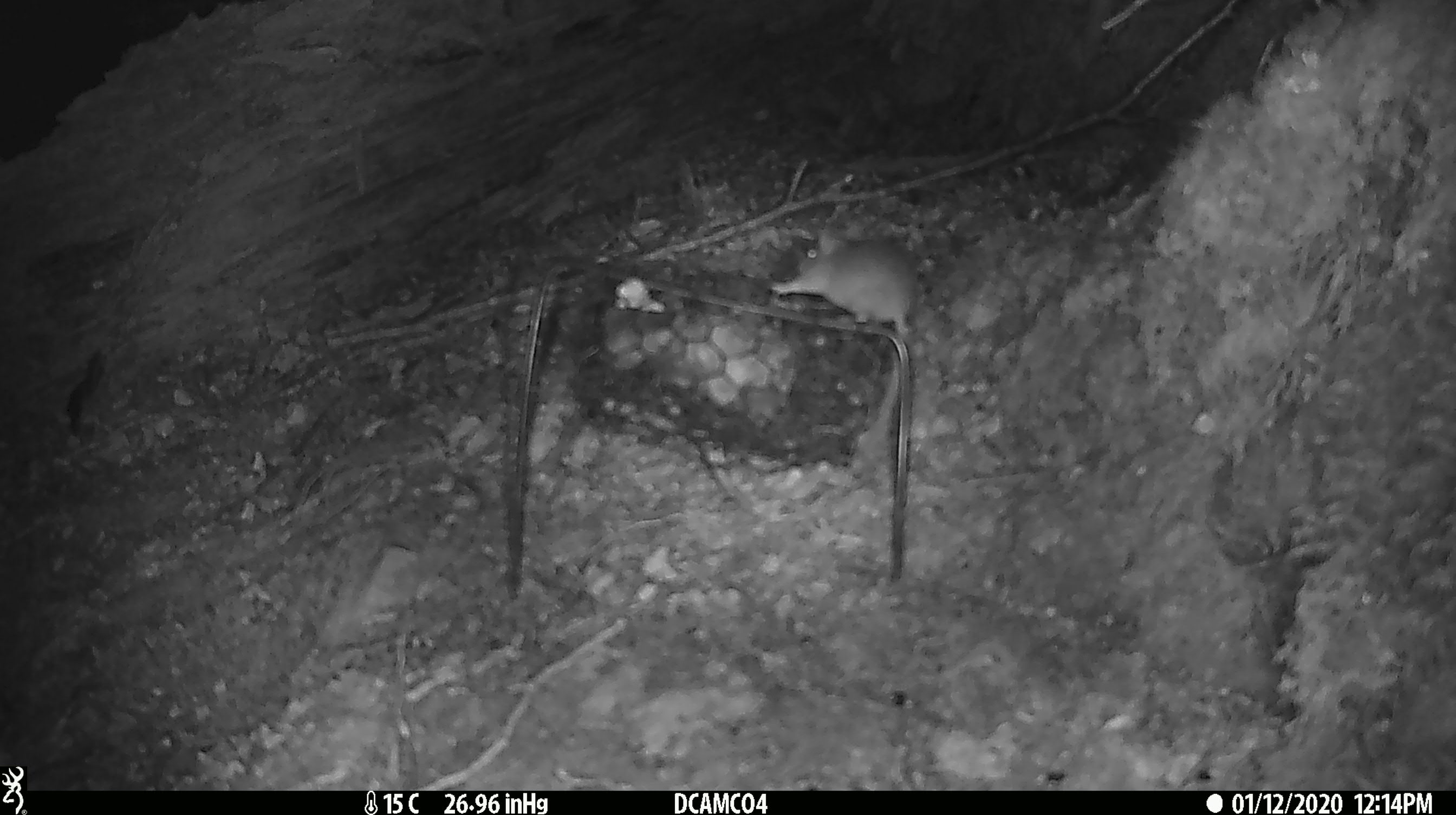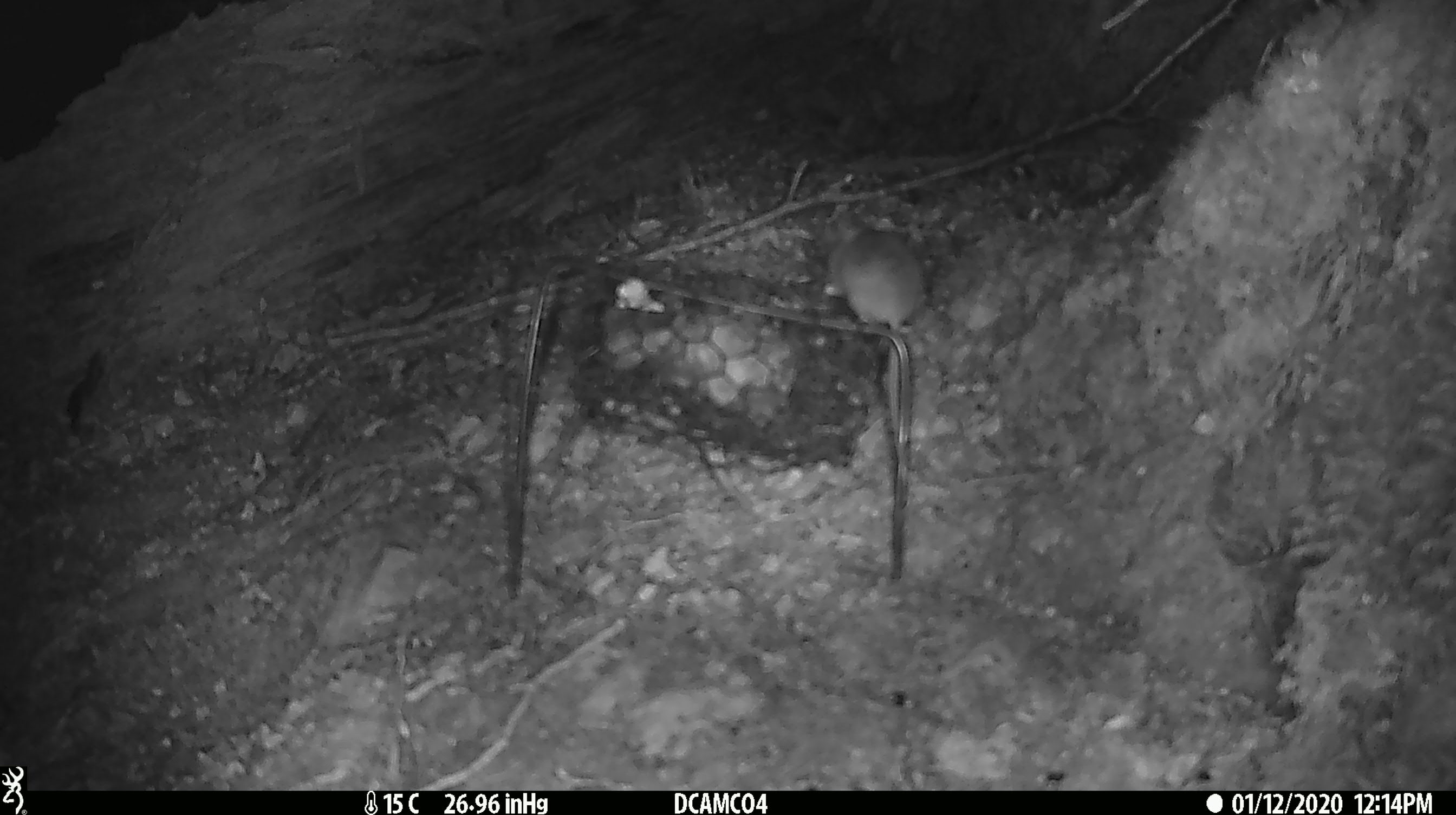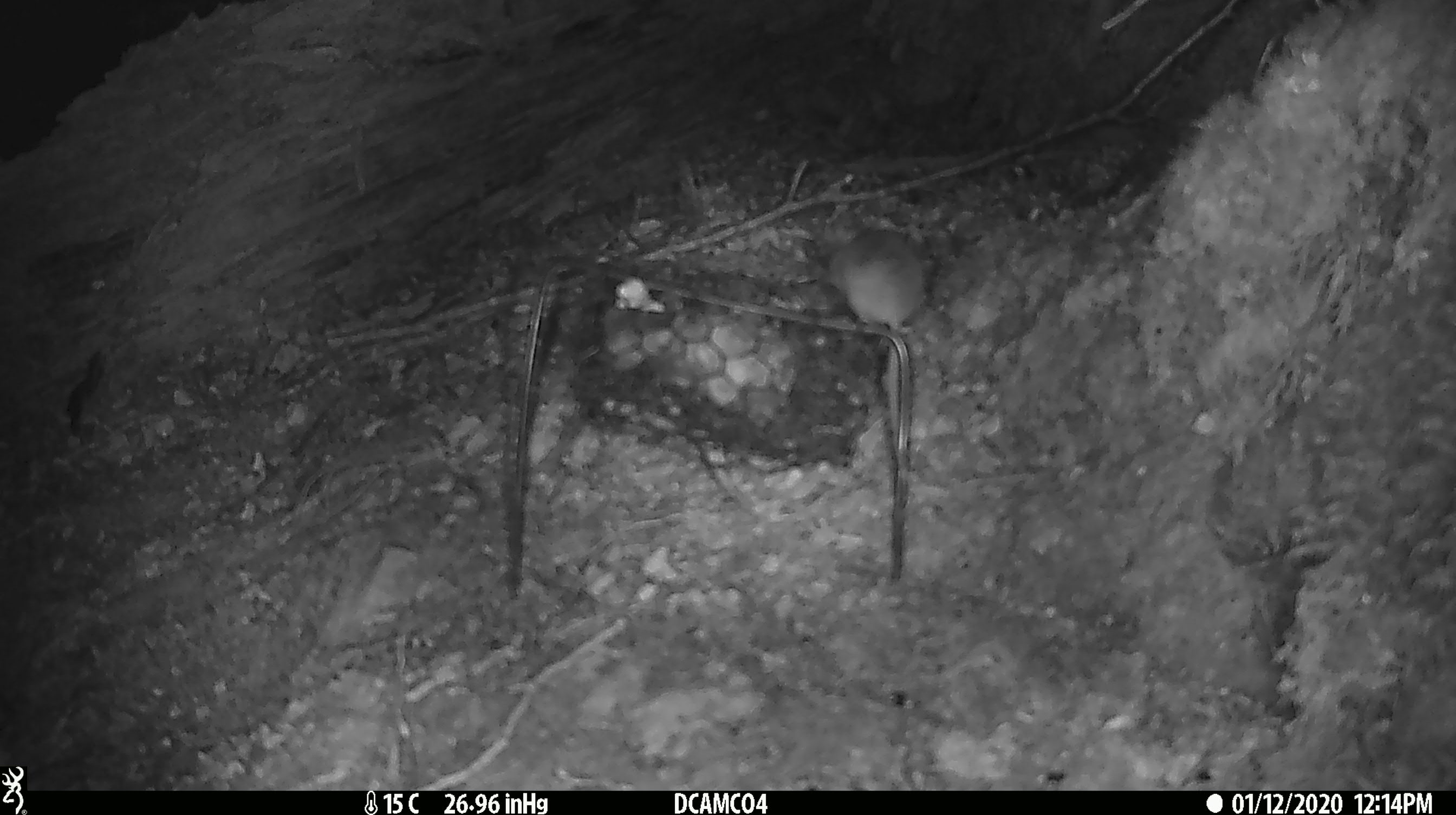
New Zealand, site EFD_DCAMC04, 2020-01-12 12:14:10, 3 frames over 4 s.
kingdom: Animalia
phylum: Chordata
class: Mammalia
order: Rodentia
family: Muridae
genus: Mus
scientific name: Mus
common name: mouse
Mouse (Mus).